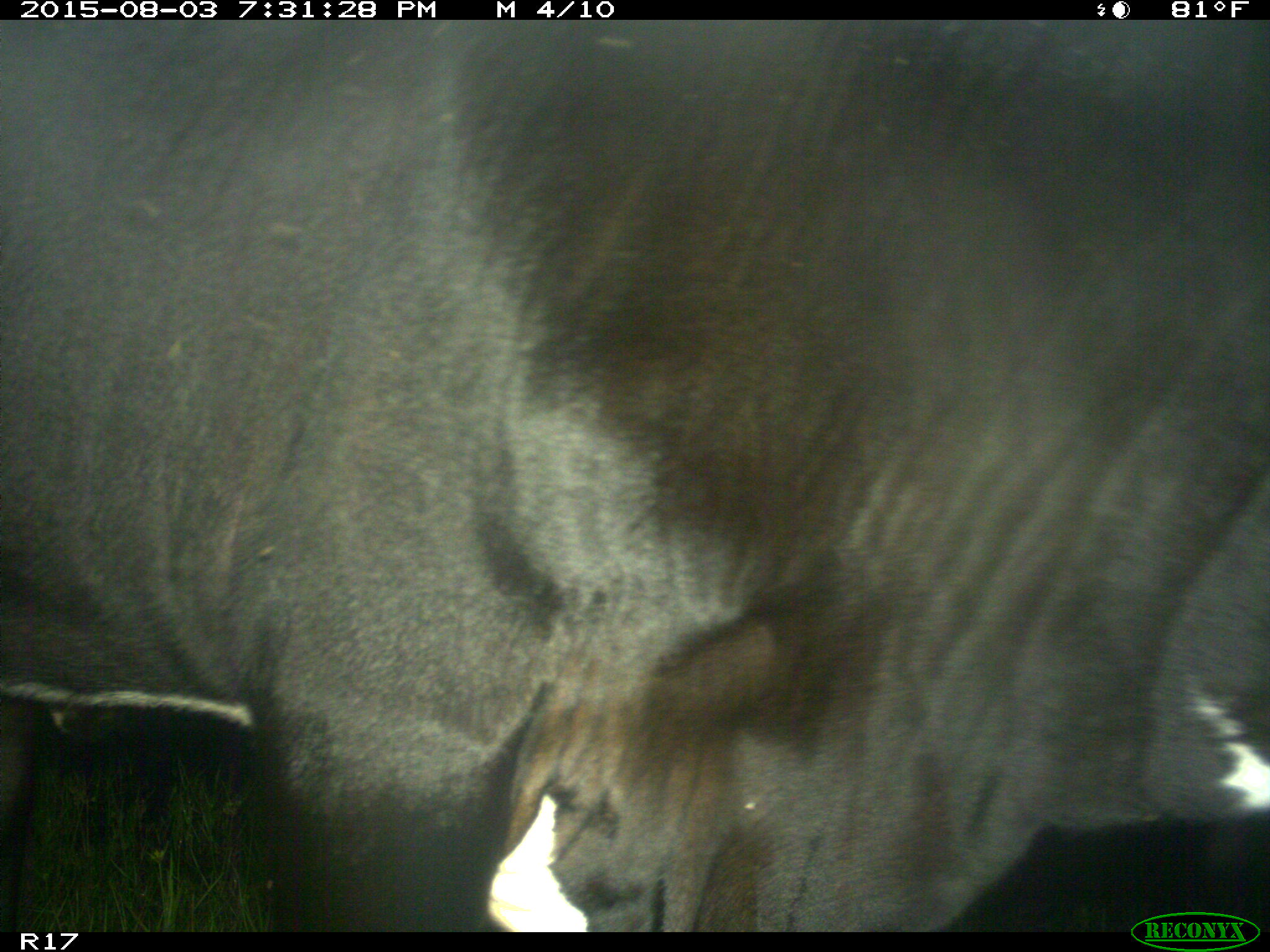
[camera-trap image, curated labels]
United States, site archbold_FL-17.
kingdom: Animalia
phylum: Chordata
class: Mammalia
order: Artiodactyla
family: Bovidae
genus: Bos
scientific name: Bos taurus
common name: domestic cow